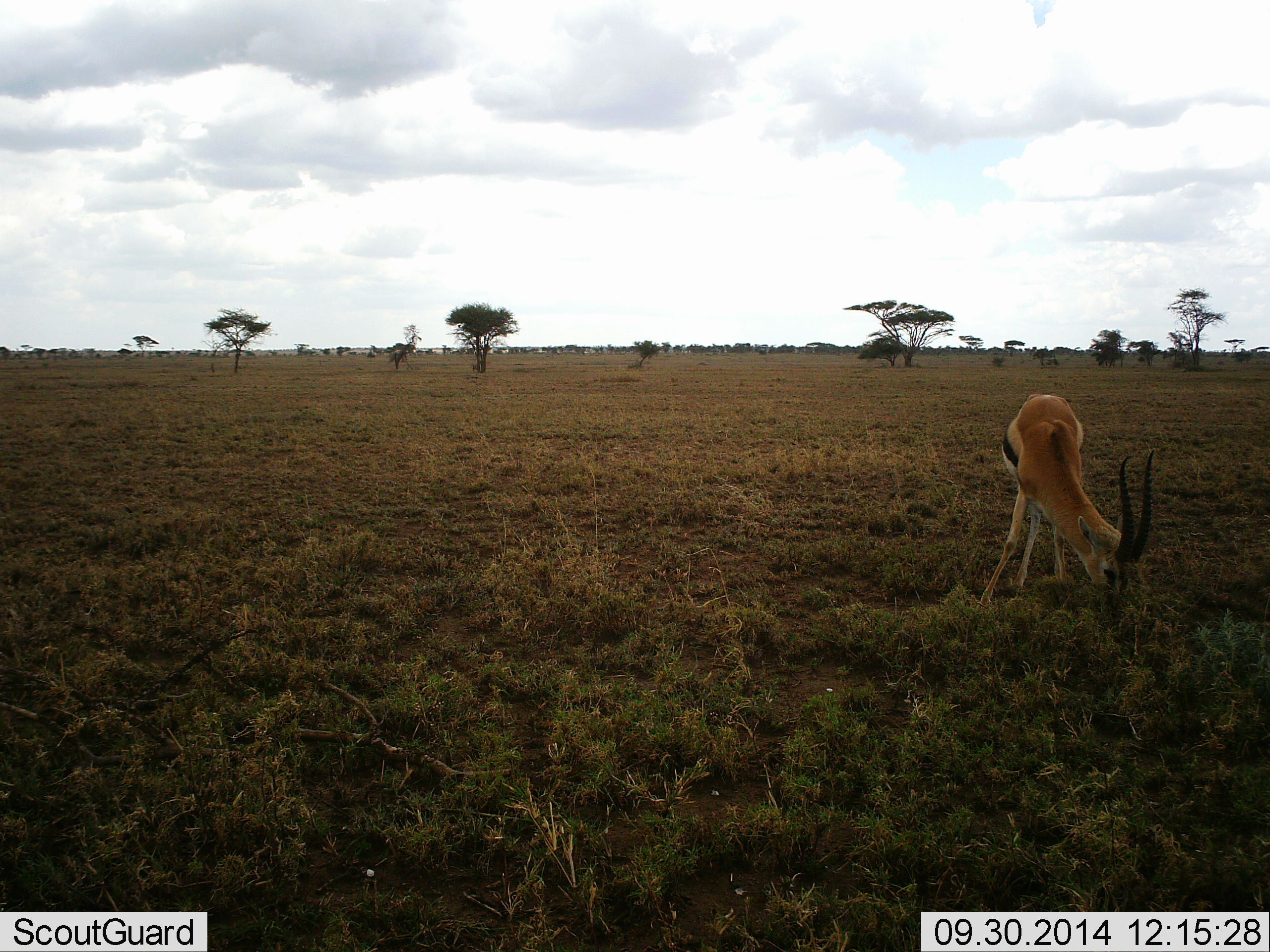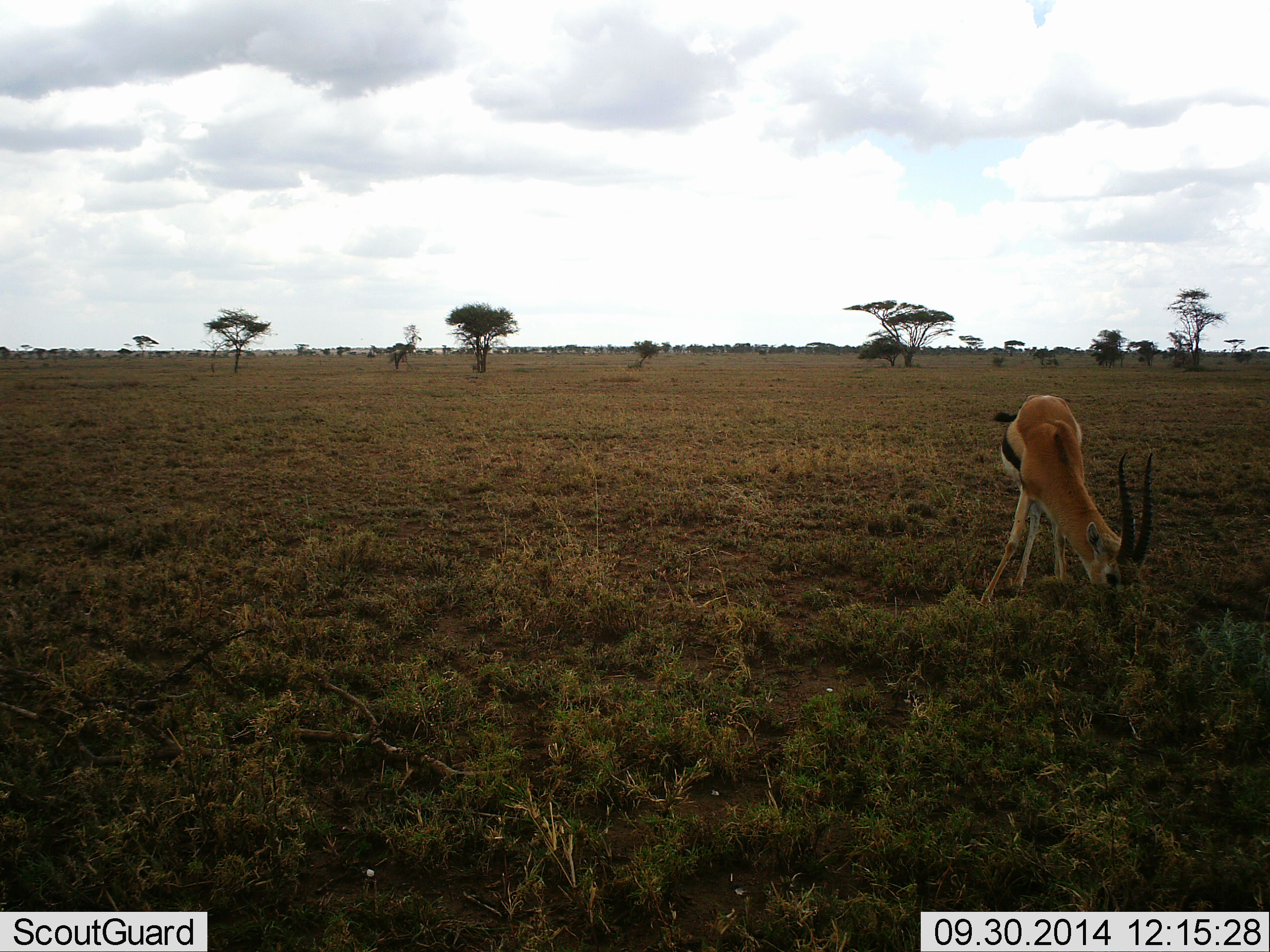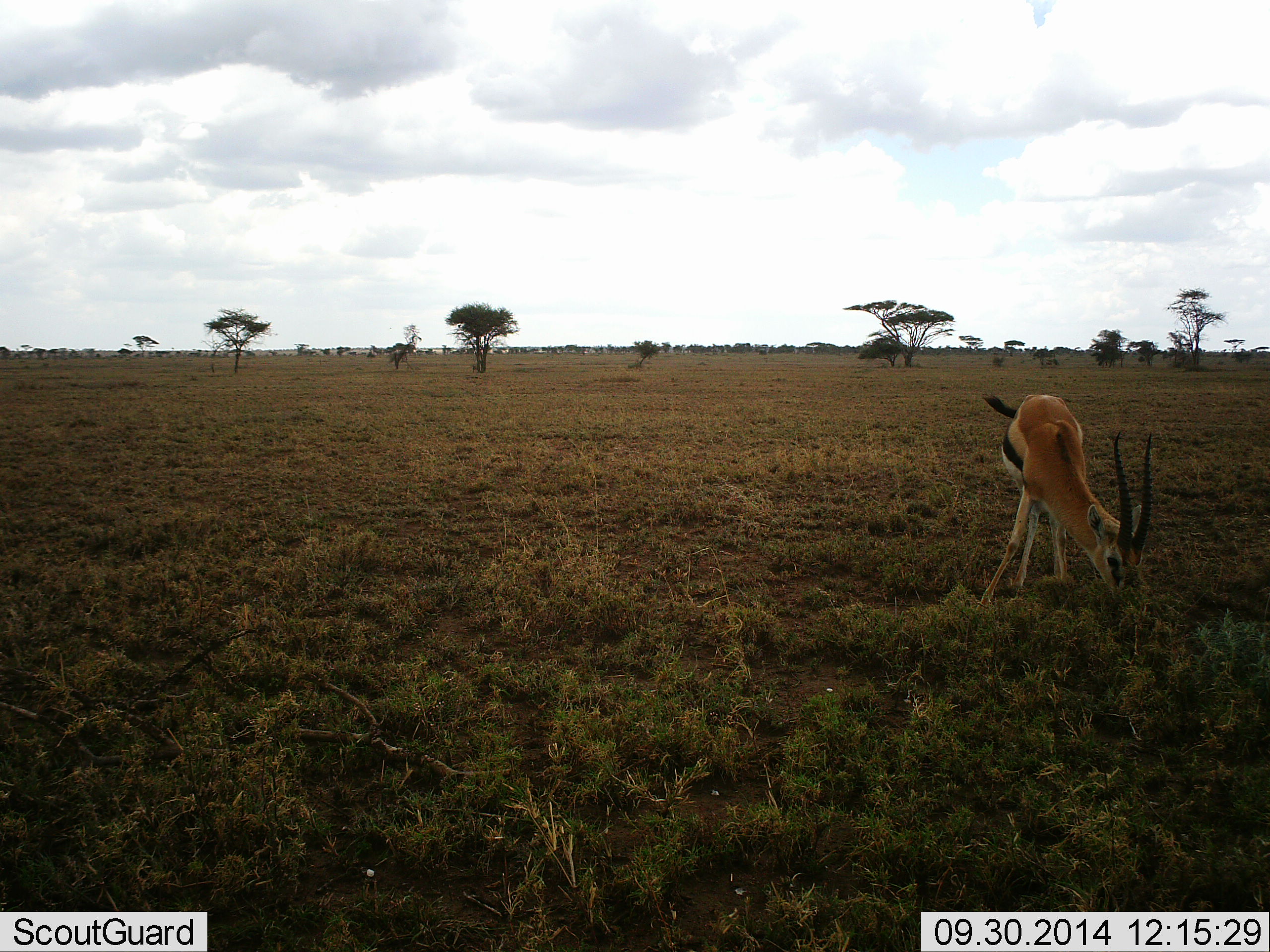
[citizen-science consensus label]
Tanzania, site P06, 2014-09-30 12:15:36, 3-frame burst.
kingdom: Animalia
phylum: Chordata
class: Mammalia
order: Artiodactyla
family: Bovidae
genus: Eudorcas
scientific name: Eudorcas thomsonii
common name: thomson's gazelle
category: gazellethomsons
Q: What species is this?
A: Gazellethomsons (thomson's gazelle) (Eudorcas thomsonii).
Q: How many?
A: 1.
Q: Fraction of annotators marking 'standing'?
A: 0%.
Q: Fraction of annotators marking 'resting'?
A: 0%.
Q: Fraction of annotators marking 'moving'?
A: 0%.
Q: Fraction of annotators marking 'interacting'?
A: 0%.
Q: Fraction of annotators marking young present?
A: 0%.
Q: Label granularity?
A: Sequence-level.